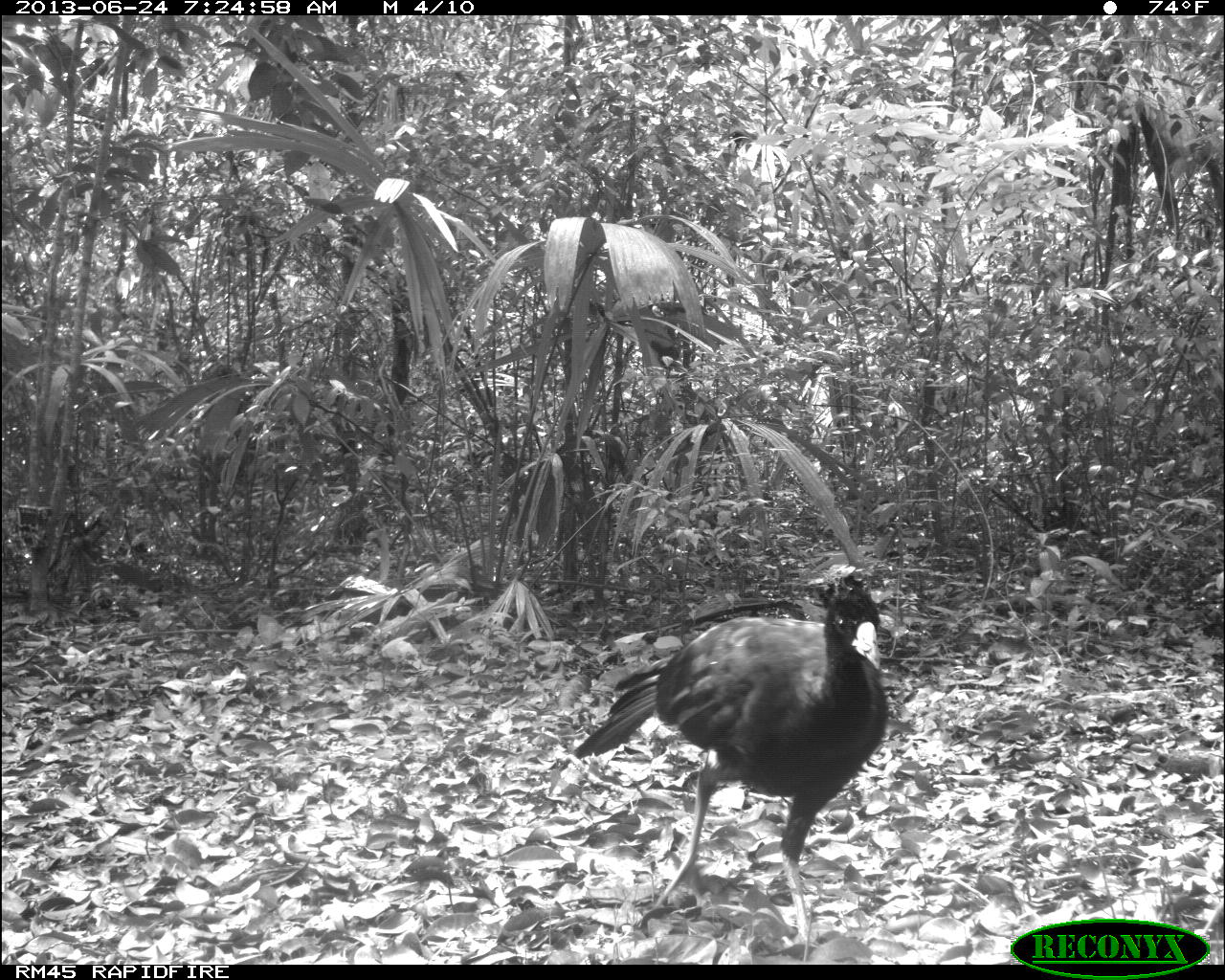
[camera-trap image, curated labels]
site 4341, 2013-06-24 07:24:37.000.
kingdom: Animalia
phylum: Chordata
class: Aves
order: Galliformes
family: Cracidae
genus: Crax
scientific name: Crax rubra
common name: great curassow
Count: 1.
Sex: male.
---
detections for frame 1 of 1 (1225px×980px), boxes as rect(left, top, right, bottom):
crax rubra: rect(570, 558, 889, 942)